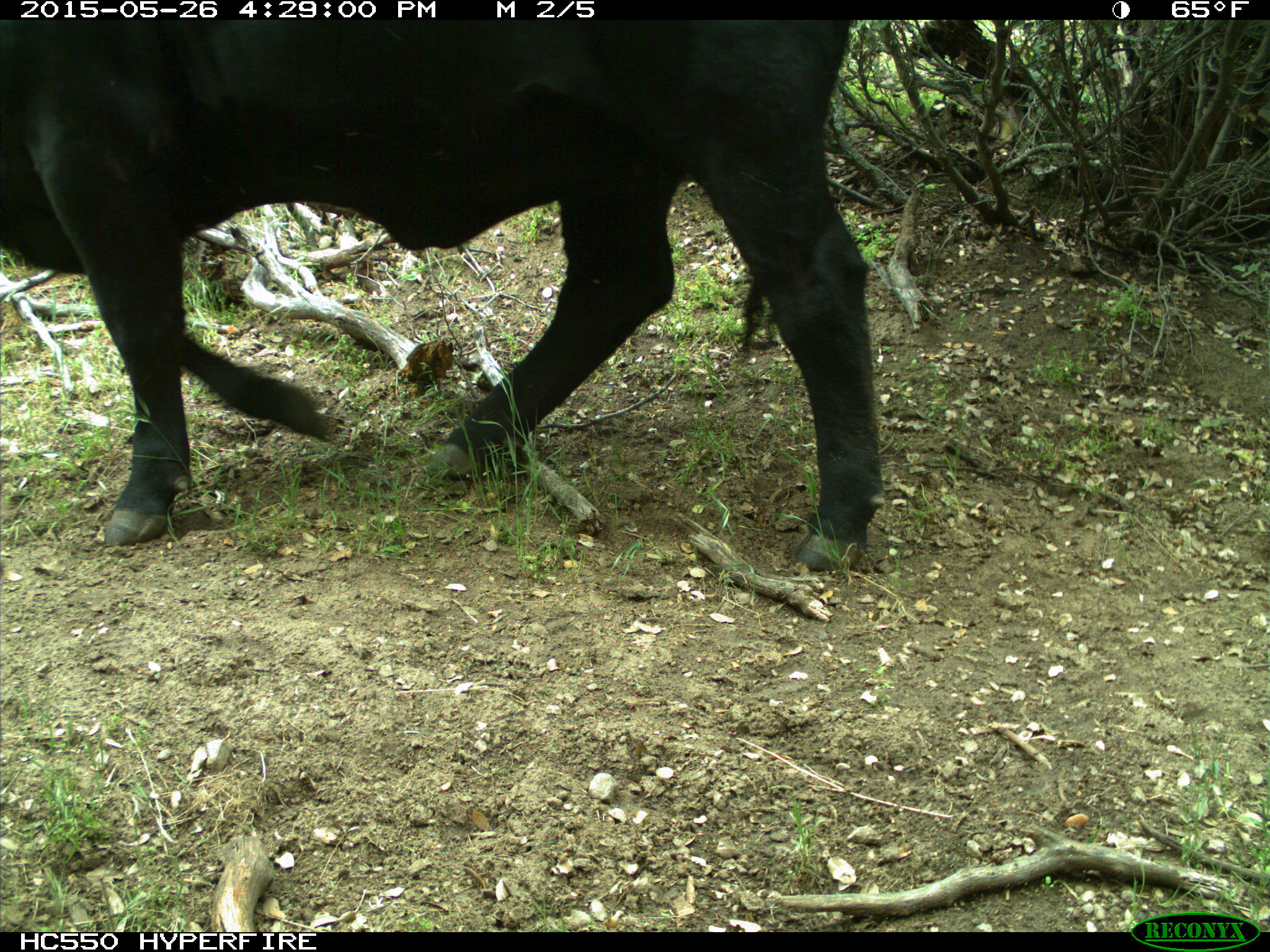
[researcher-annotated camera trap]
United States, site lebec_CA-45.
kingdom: Animalia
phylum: Chordata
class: Mammalia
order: Artiodactyla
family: Bovidae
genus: Bos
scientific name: Bos taurus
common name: domestic cow